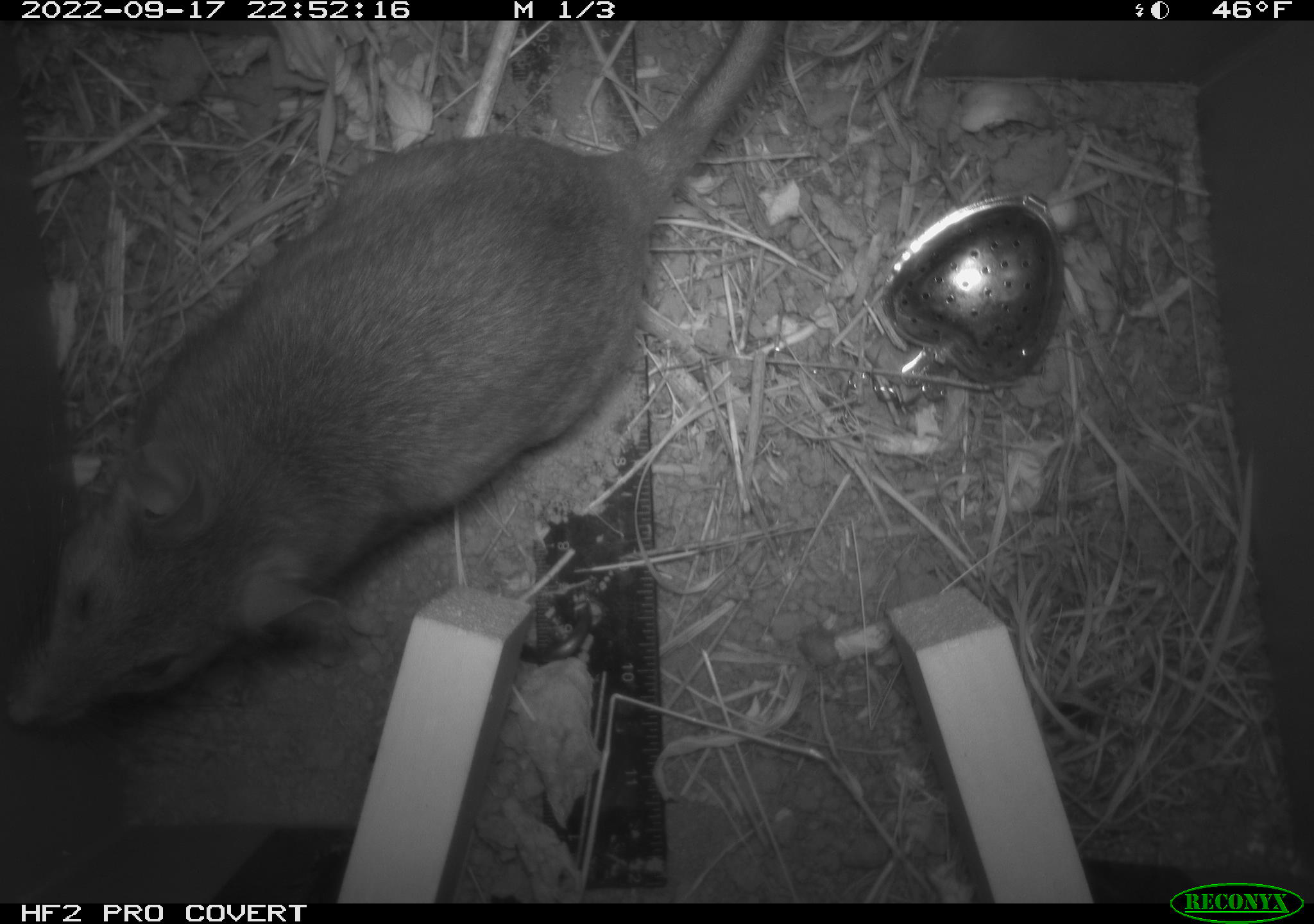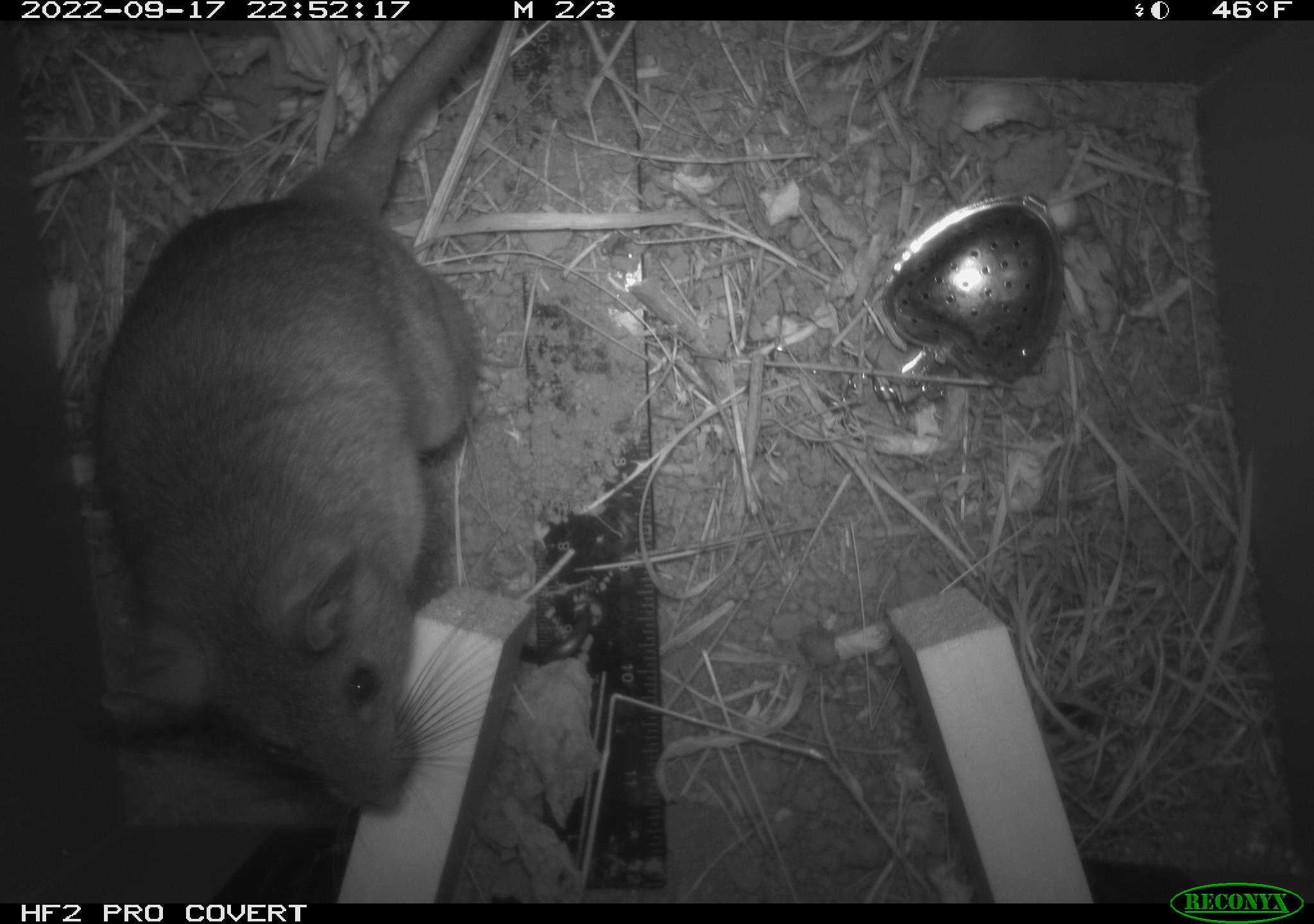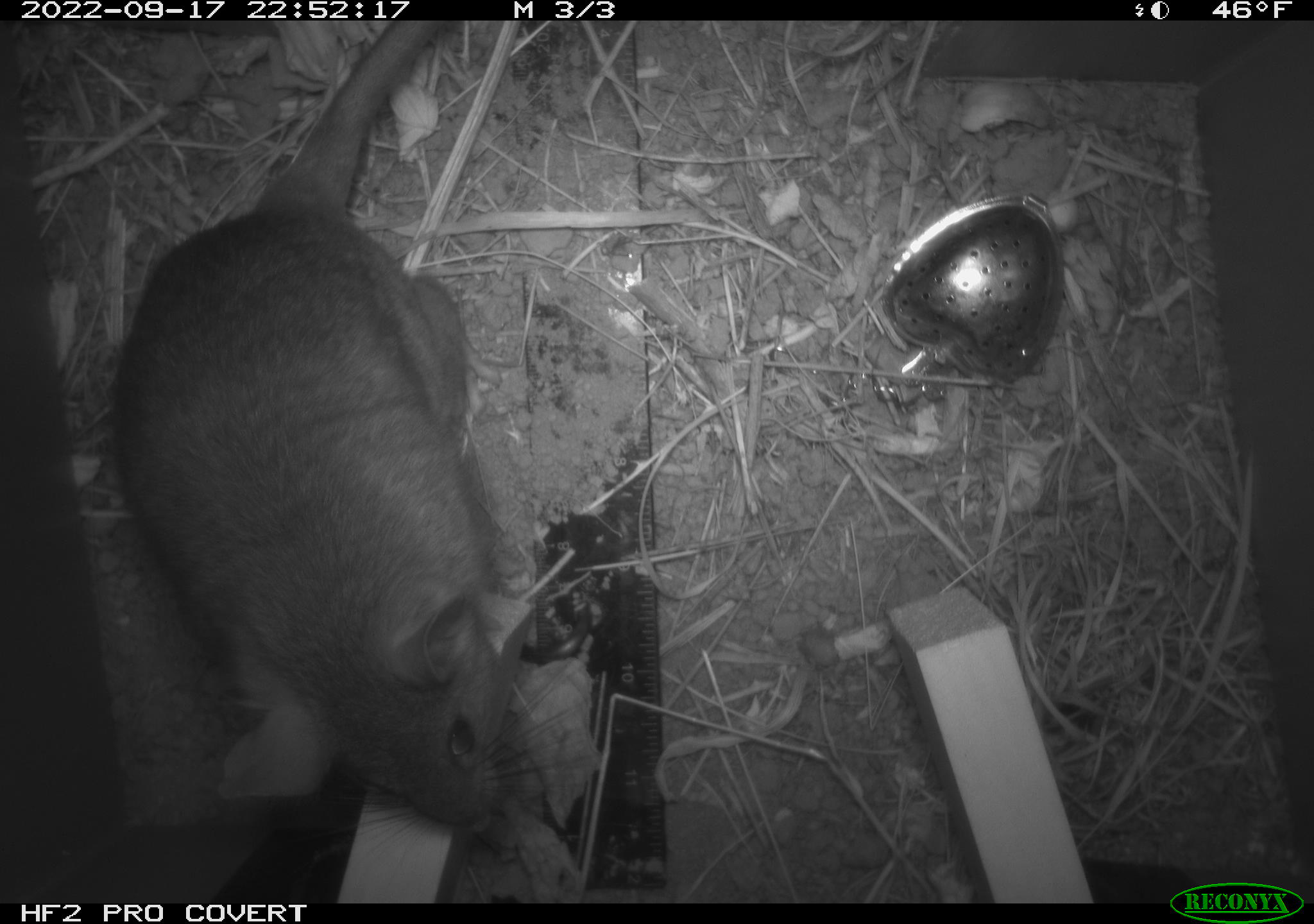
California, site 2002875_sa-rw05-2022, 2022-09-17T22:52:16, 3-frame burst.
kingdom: Animalia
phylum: Chordata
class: Mammalia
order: Rodentia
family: Cricetidae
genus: Neotoma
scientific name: Neotoma fuscipes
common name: dusky-footed woodrat